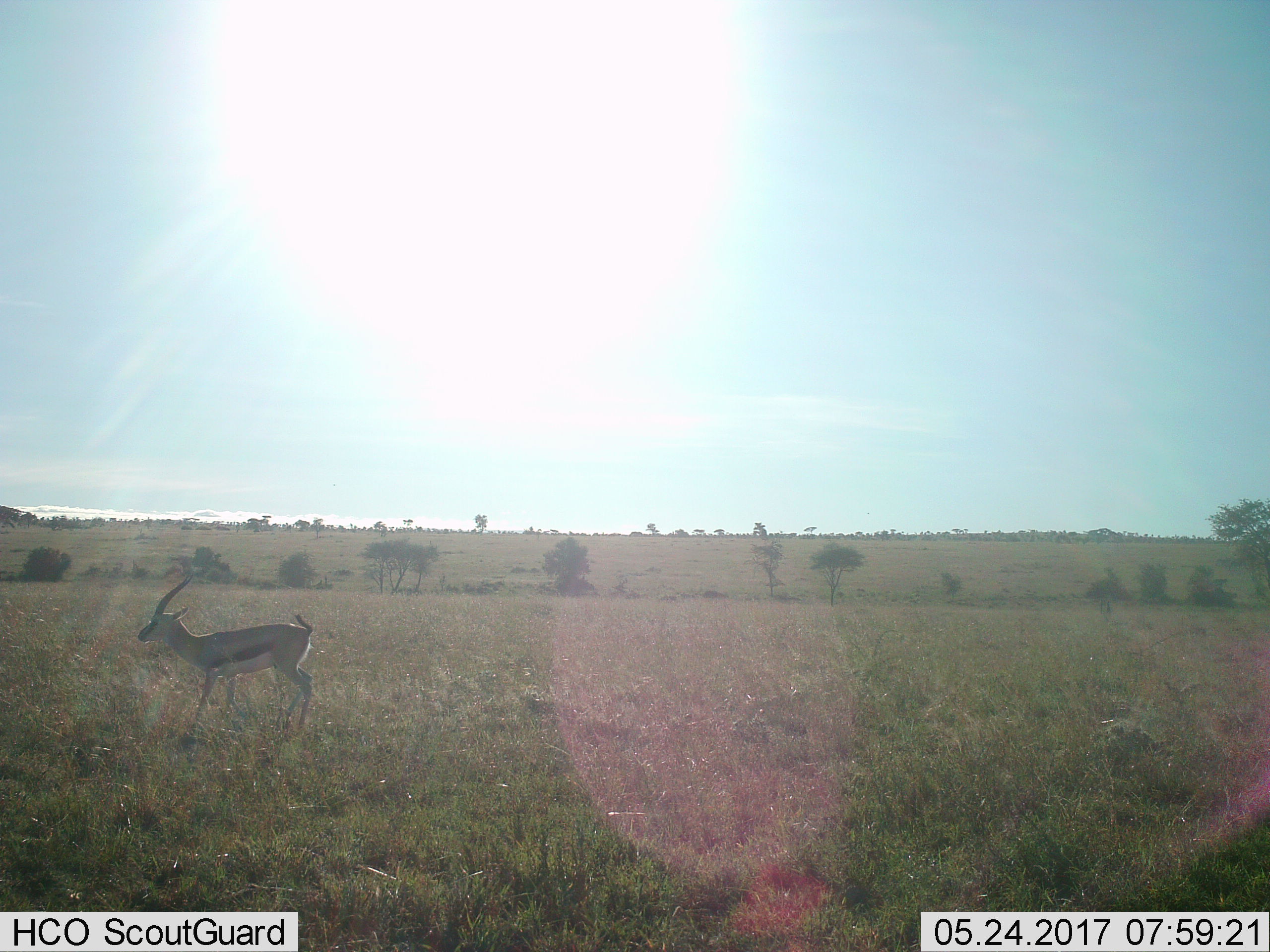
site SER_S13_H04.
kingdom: Animalia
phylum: Chordata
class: Mammalia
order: Artiodactyla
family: Bovidae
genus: Eudorcas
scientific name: Eudorcas thomsonii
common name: thomson's gazelle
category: gazellethomsons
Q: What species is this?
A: Gazellethomsons (thomson's gazelle) (Eudorcas thomsonii).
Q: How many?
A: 1.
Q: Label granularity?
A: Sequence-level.